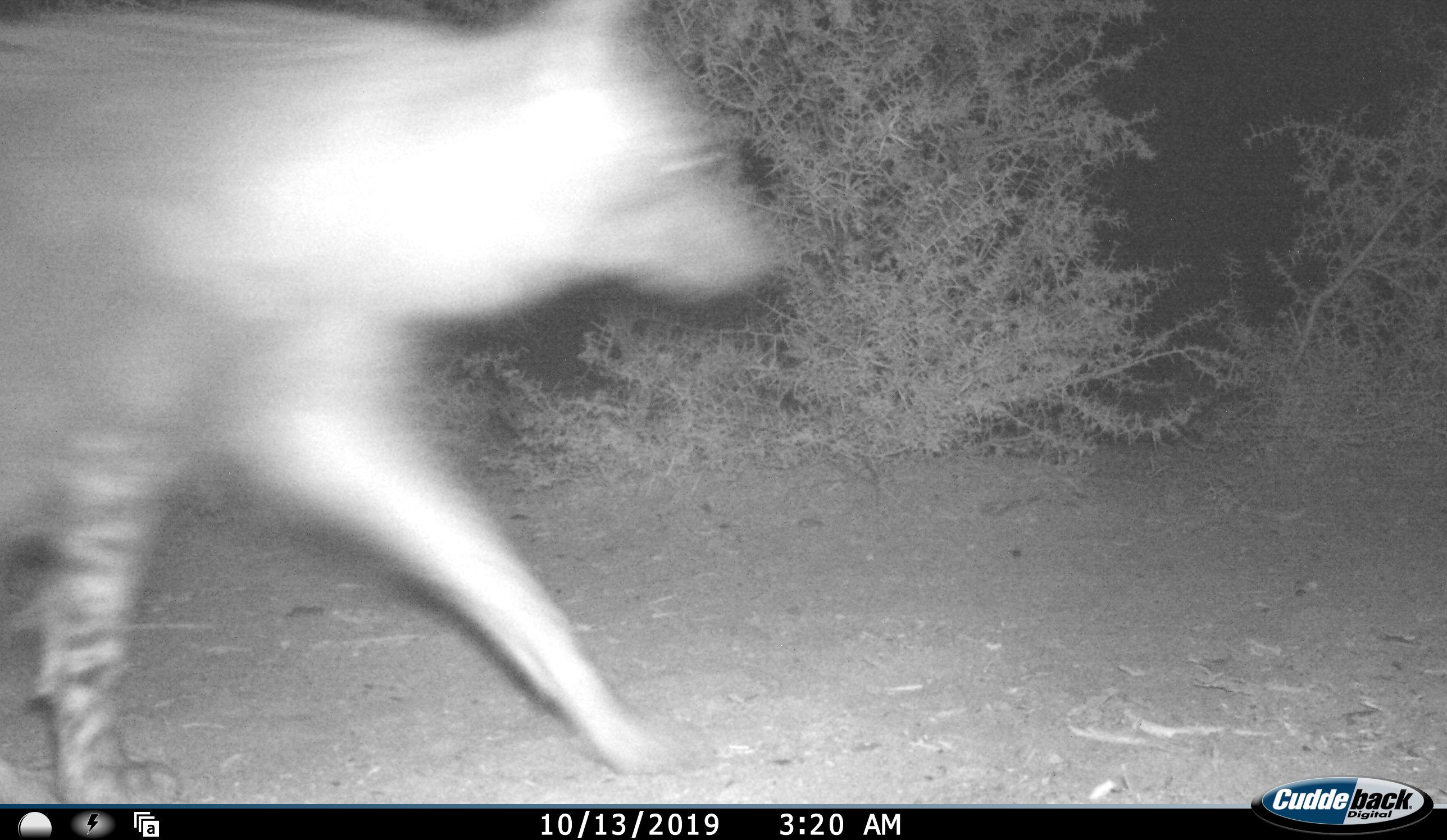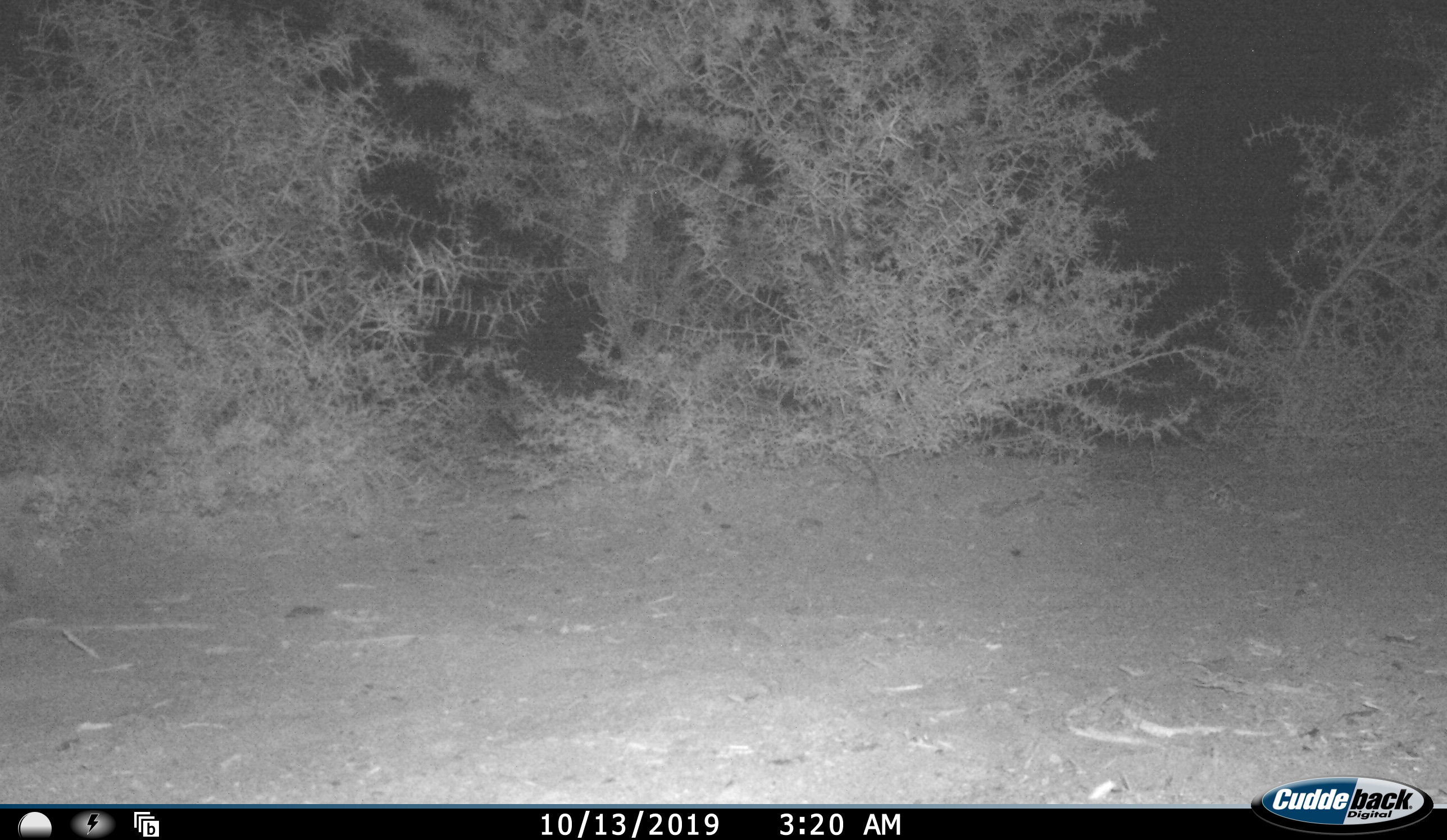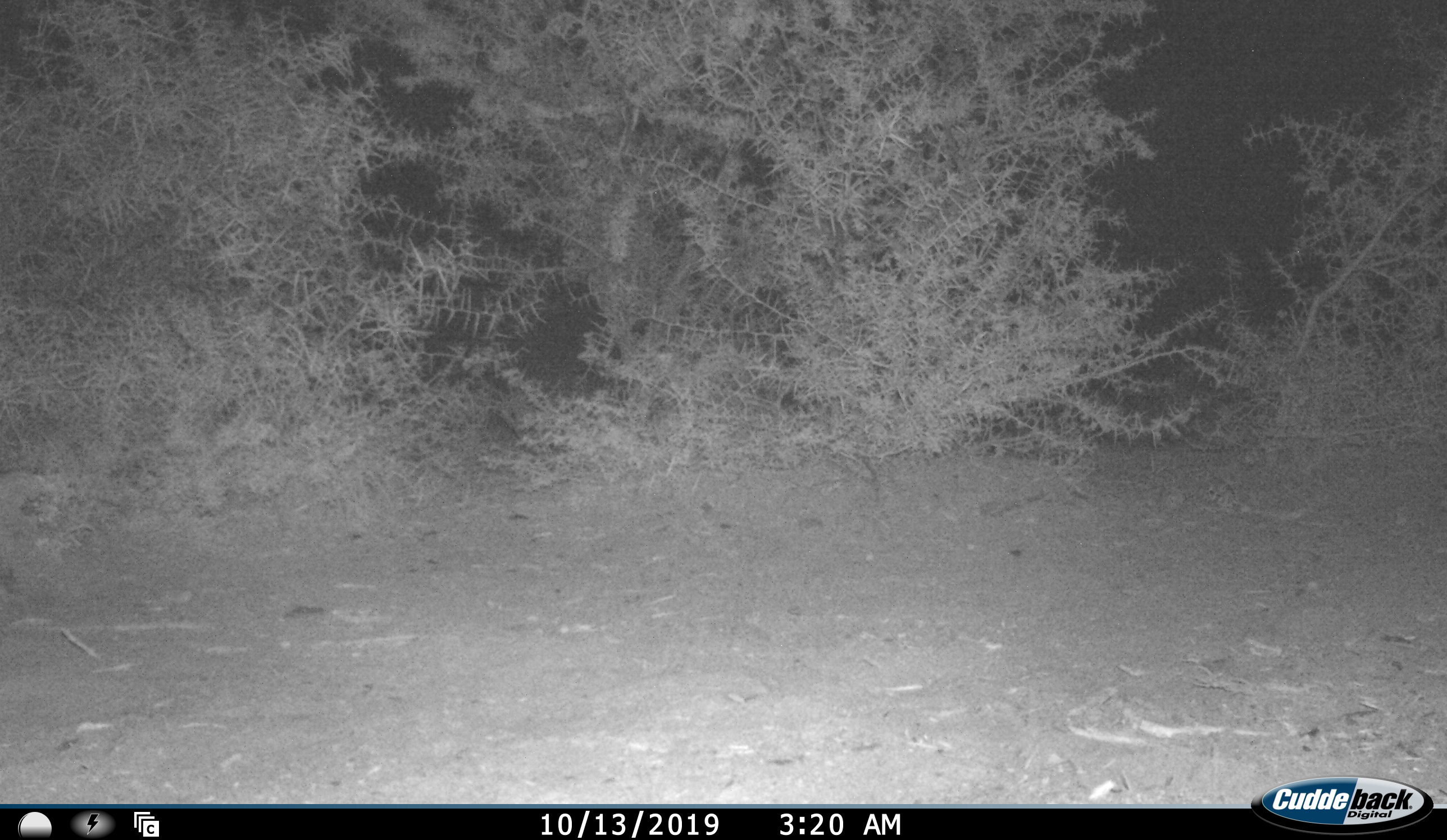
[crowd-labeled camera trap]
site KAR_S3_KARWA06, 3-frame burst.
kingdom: Animalia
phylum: Chordata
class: Mammalia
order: Carnivora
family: Hyaenidae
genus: Parahyaena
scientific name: Parahyaena brunnea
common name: brown hyena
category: hyenabrown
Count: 1.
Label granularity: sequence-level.